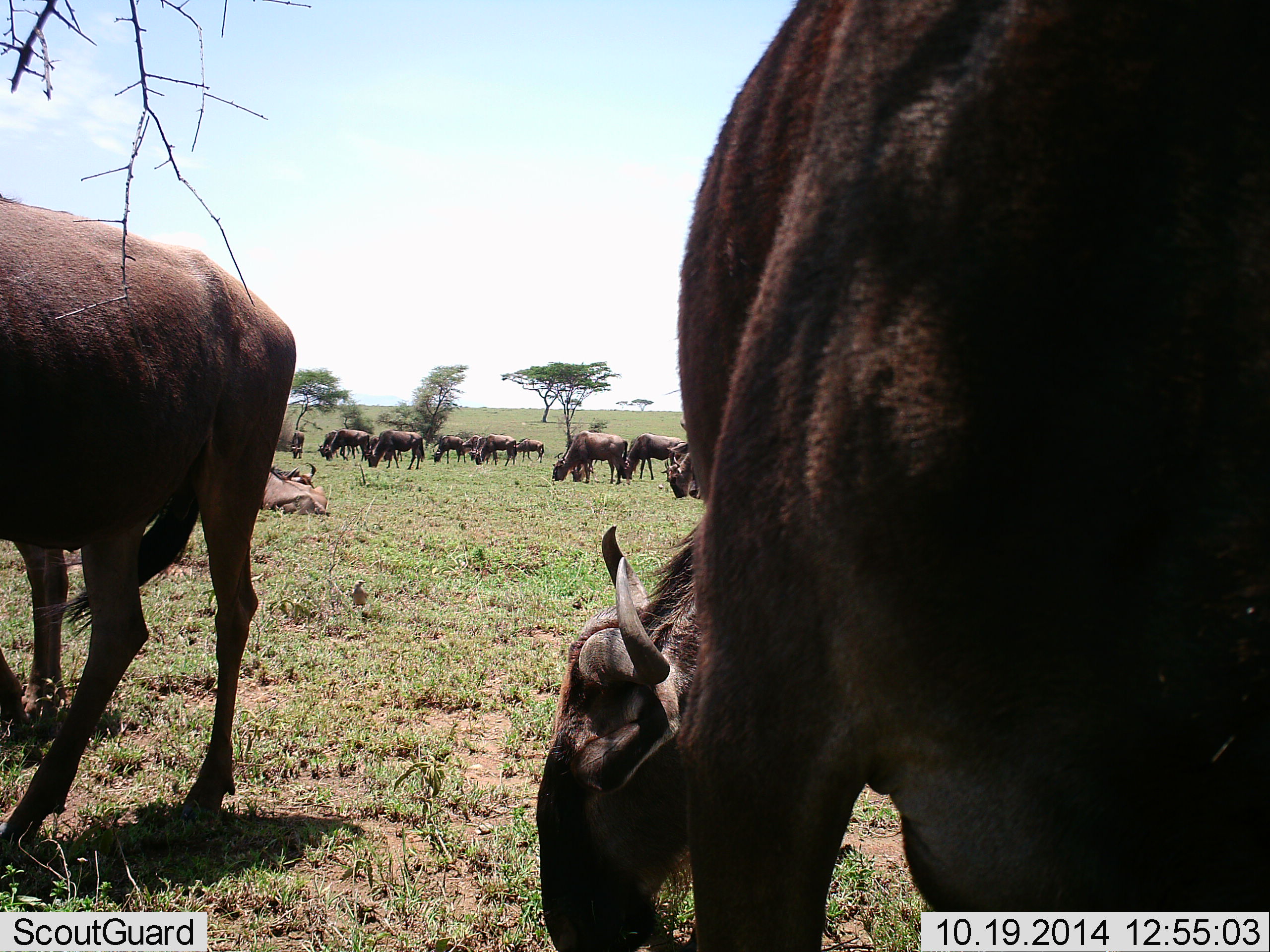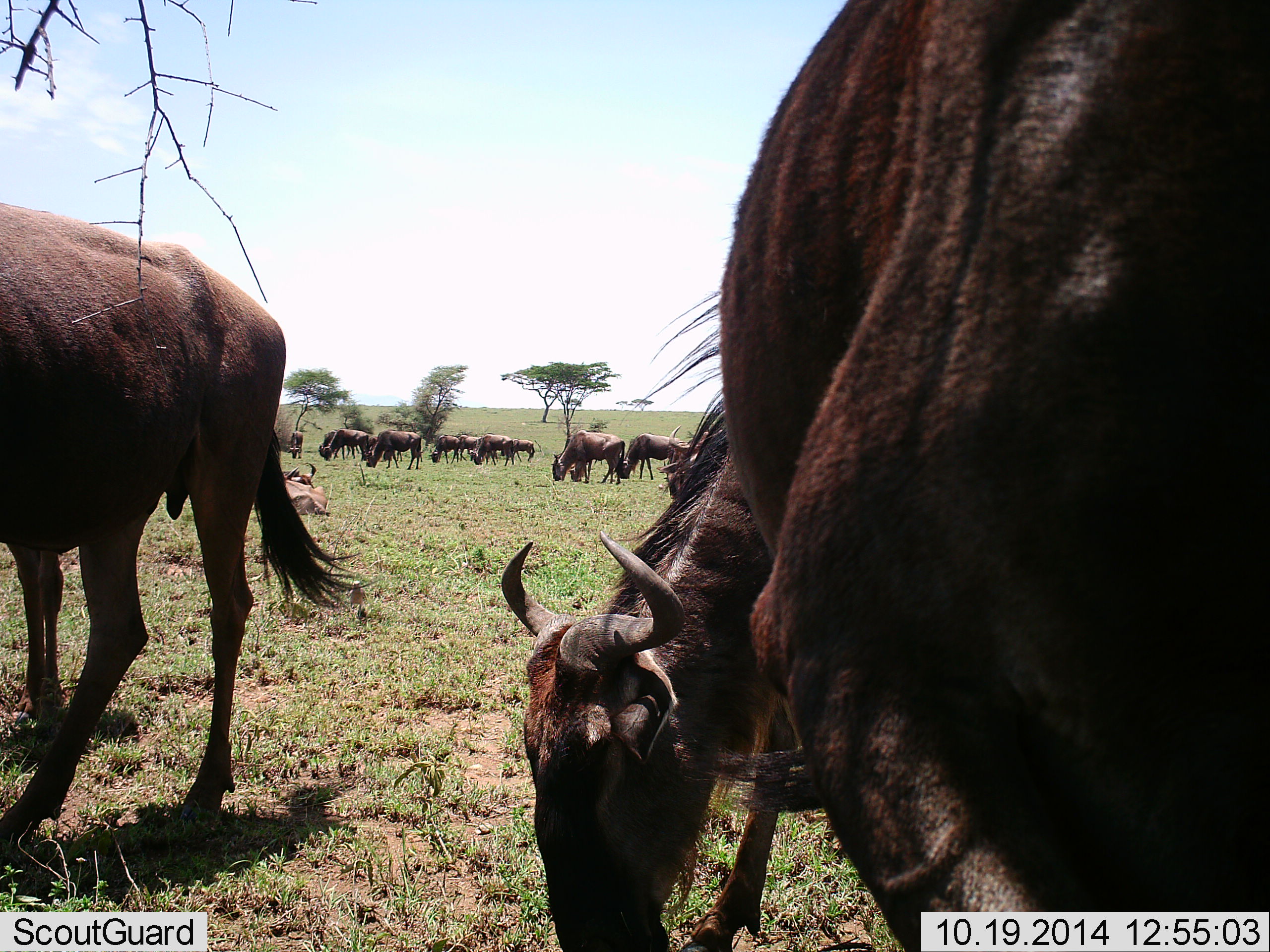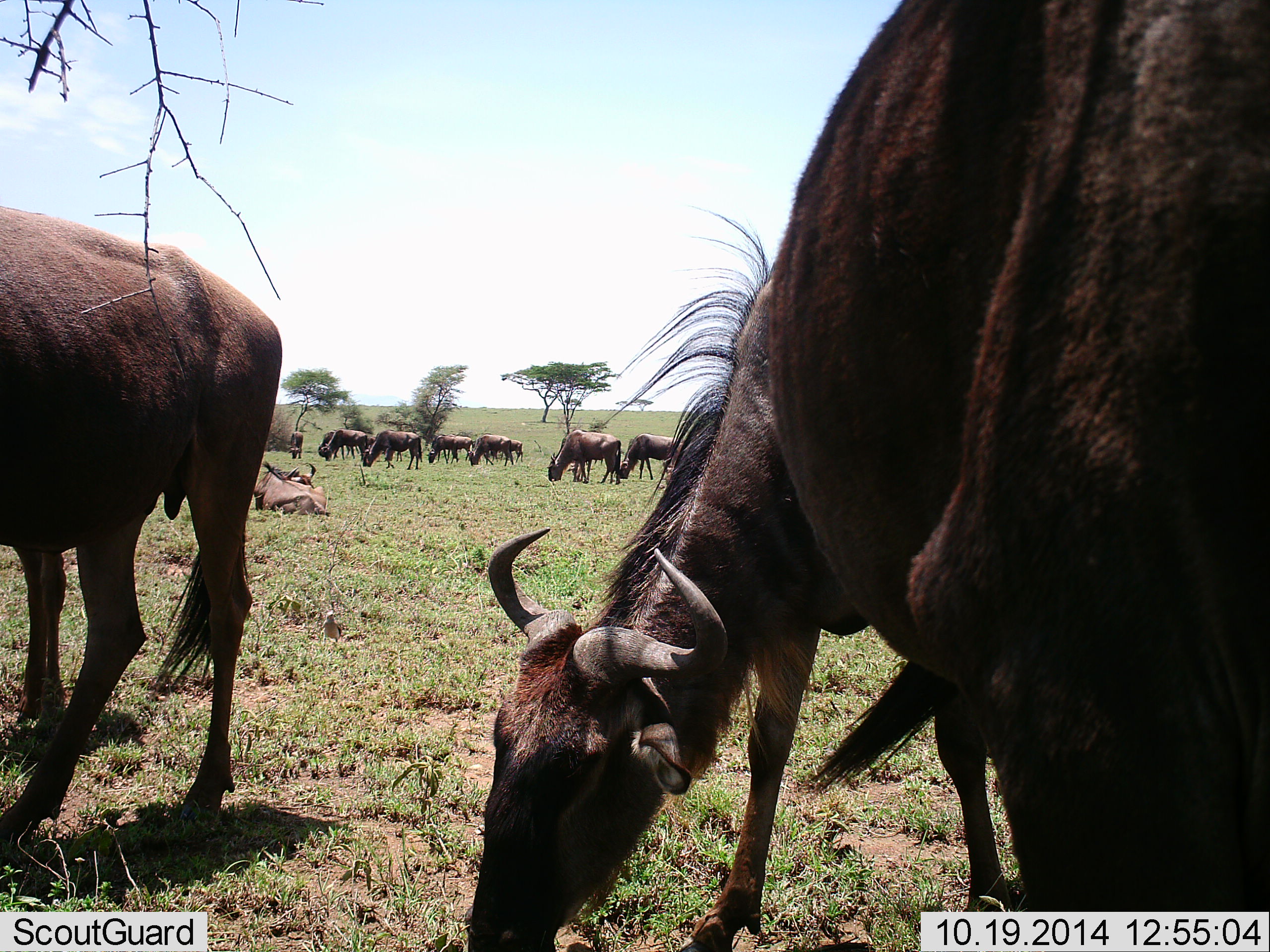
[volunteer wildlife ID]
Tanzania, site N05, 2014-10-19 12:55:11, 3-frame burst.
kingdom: Animalia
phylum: Chordata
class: Mammalia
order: Artiodactyla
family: Bovidae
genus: Connochaetes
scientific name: Connochaetes taurinus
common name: blue wildebeest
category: wildebeest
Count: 11-50.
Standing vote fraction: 50%.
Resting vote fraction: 20%.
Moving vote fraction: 20%.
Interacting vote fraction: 20%.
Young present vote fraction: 0%.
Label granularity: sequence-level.